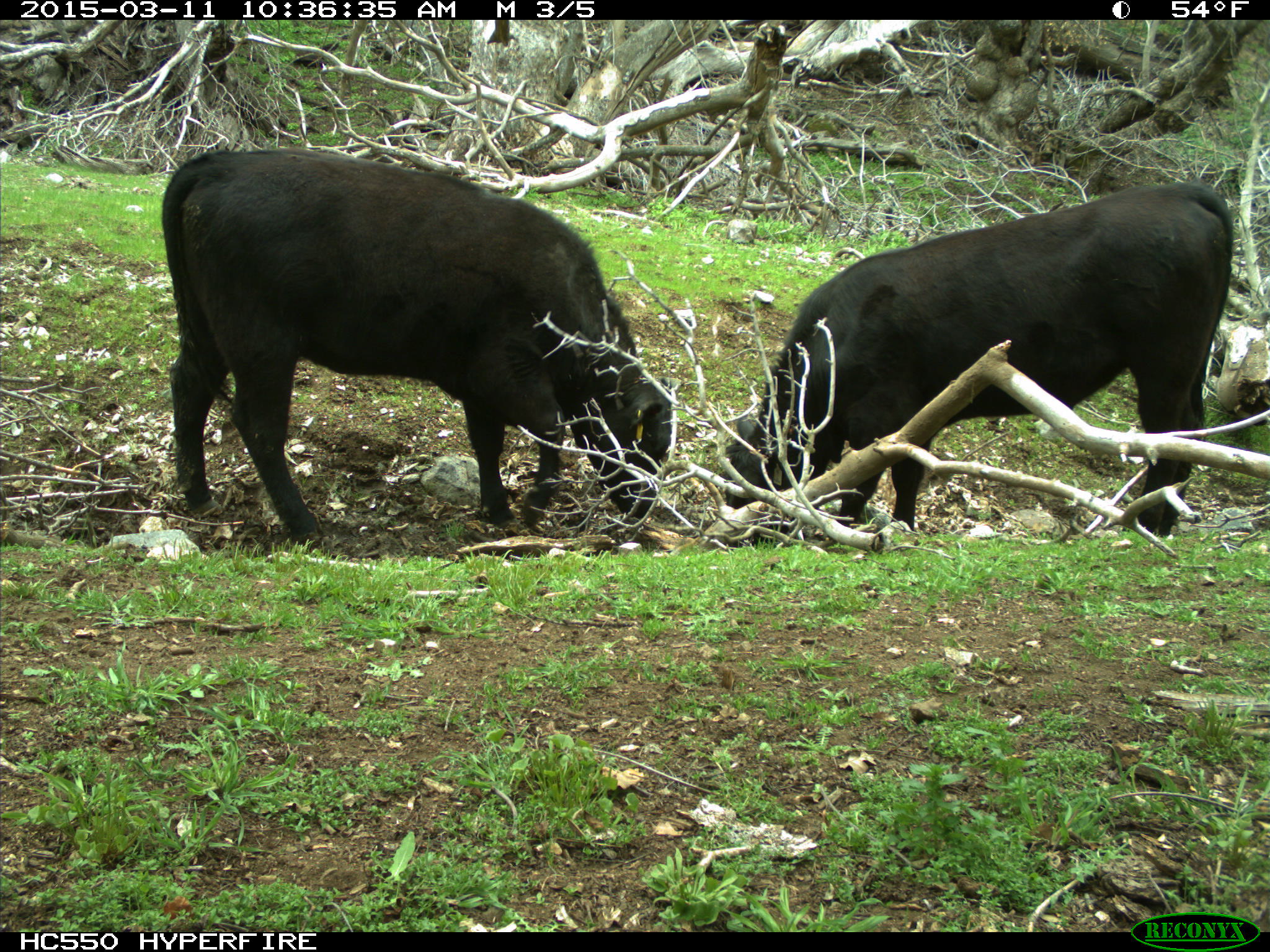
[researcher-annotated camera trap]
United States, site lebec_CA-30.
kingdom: Animalia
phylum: Chordata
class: Mammalia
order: Artiodactyla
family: Bovidae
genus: Bos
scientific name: Bos taurus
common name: domestic cow